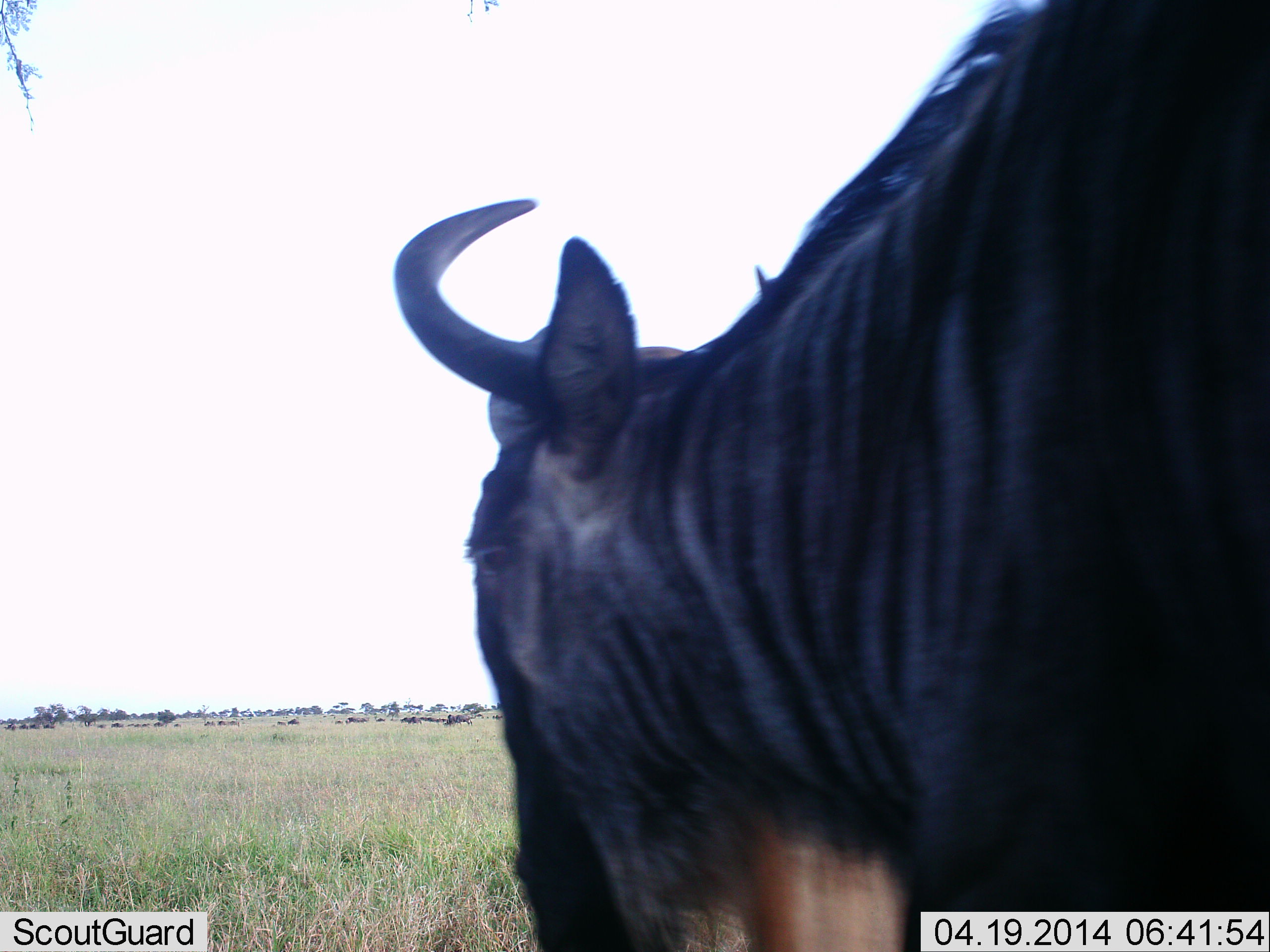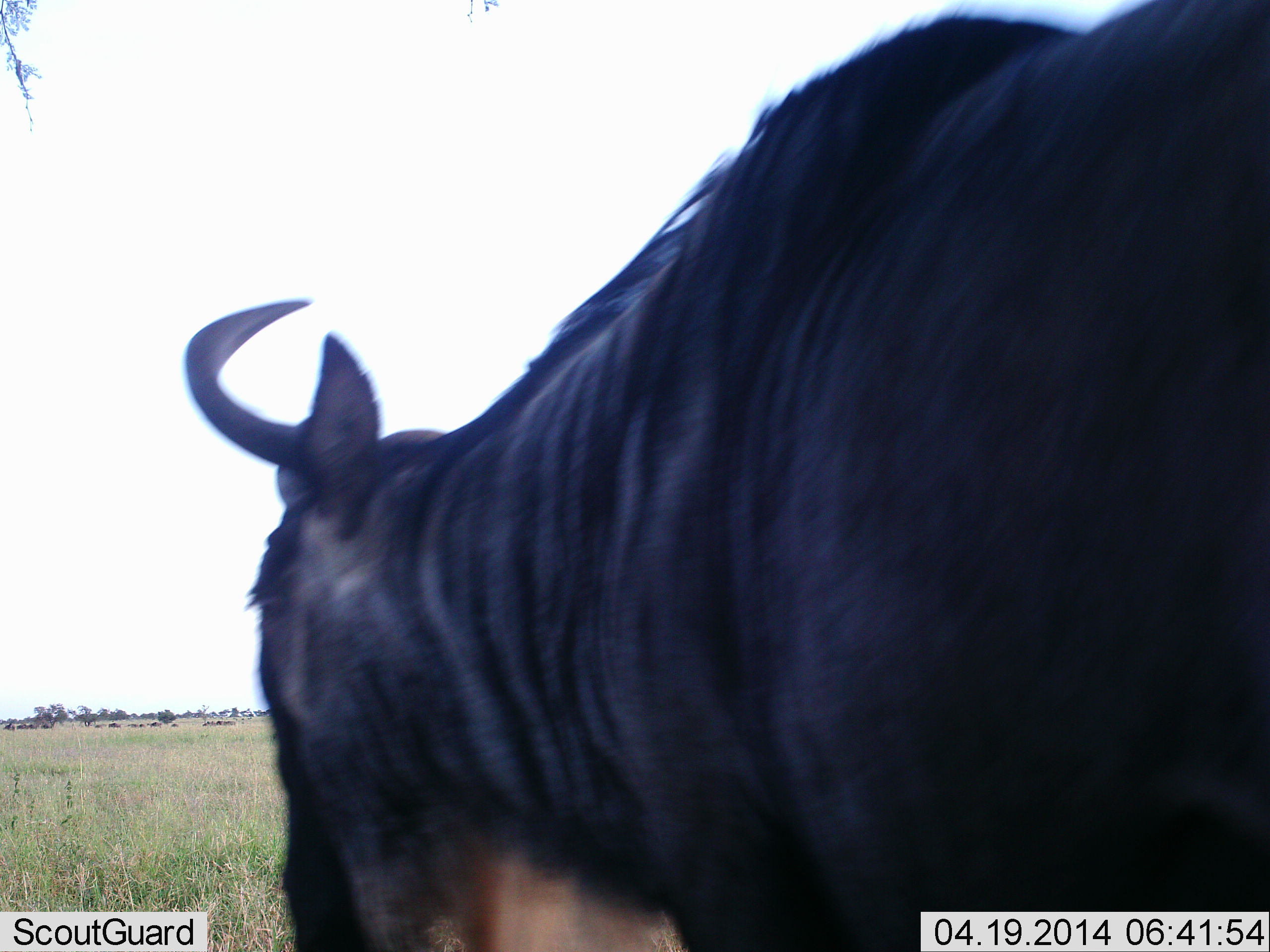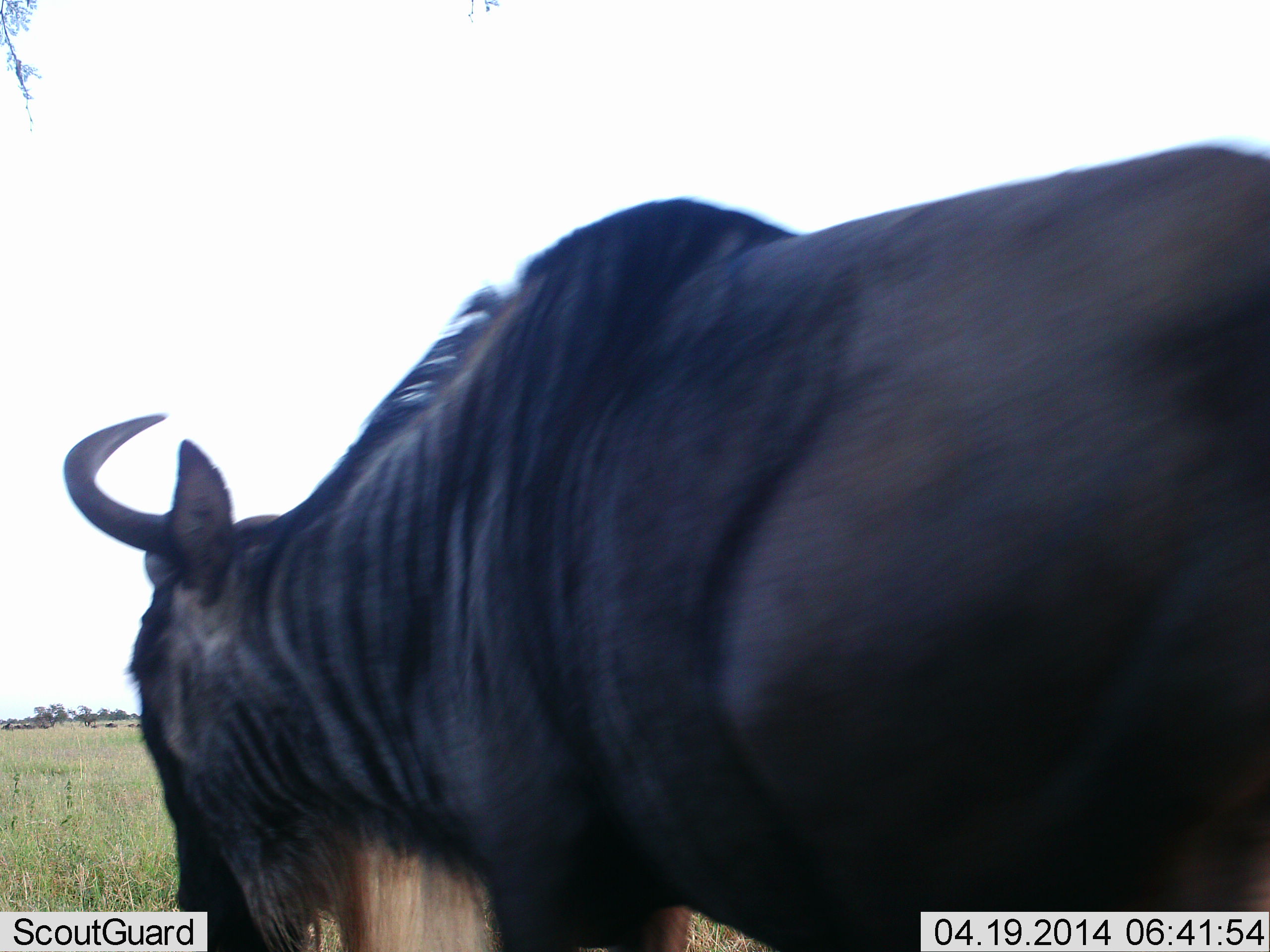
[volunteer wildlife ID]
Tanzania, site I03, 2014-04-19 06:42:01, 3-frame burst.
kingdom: Animalia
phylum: Chordata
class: Mammalia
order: Artiodactyla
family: Bovidae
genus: Connochaetes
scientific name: Connochaetes taurinus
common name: blue wildebeest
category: wildebeest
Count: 1.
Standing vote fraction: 25%.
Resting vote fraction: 3%.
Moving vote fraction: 80%.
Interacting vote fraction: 0%.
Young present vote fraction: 0%.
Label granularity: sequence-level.